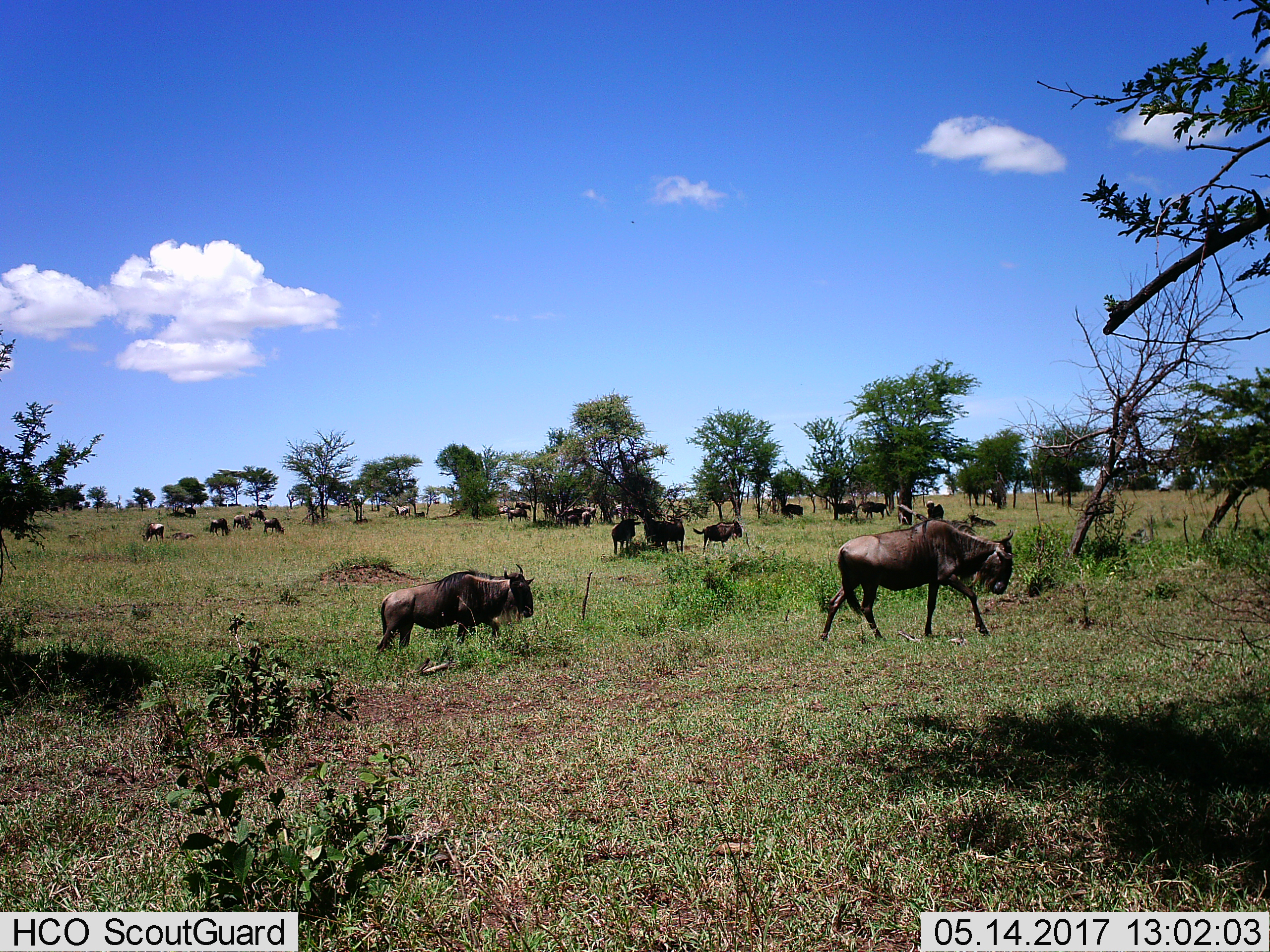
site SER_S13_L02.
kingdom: Animalia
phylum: Chordata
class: Mammalia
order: Artiodactyla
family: Bovidae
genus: Connochaetes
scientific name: Connochaetes taurinus taurinus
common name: blue wildebeest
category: wildebeestblue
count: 11-50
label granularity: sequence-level